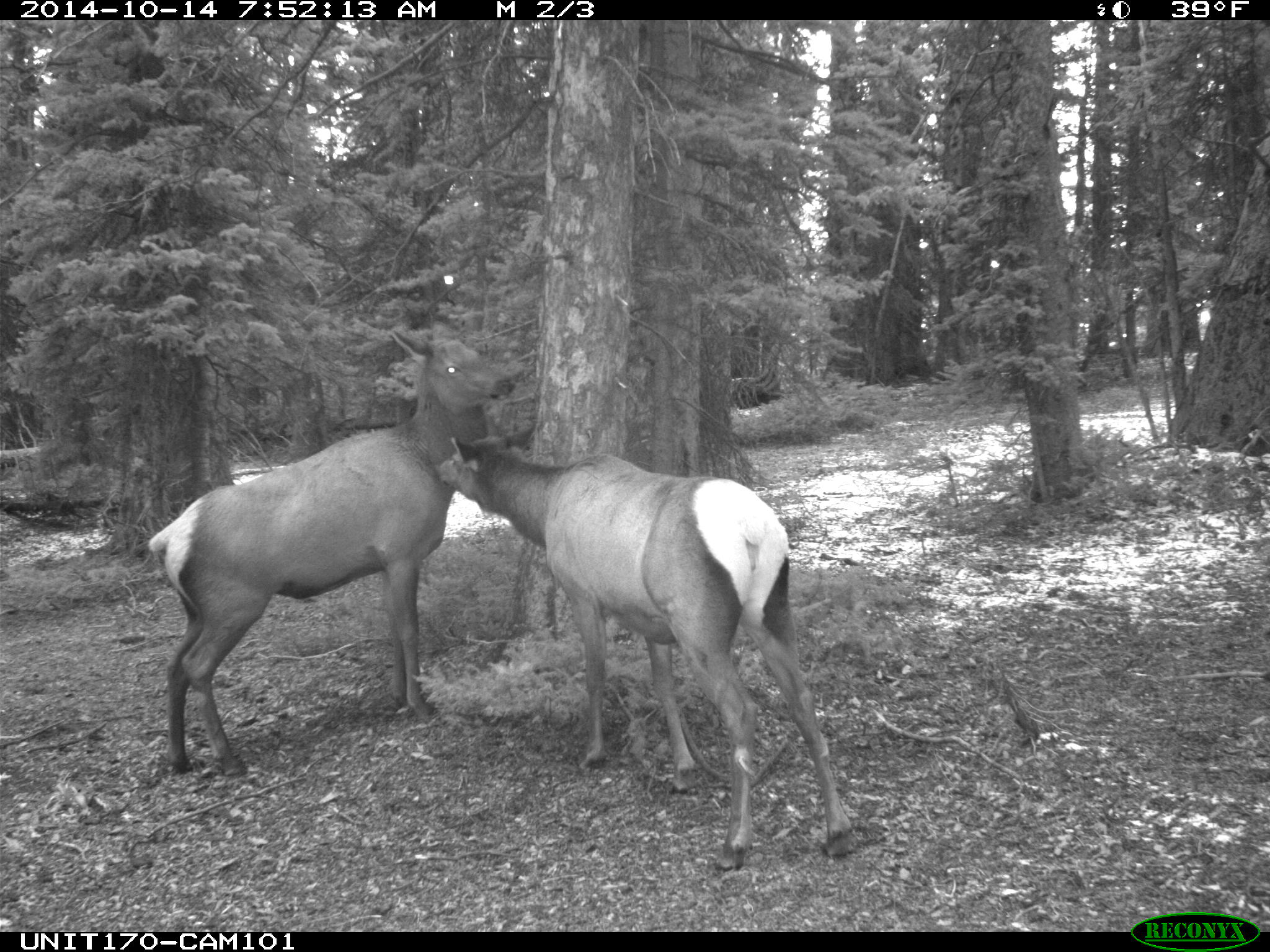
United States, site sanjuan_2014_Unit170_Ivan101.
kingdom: Animalia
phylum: Chordata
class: Mammalia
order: Artiodactyla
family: Cervidae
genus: Cervus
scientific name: Cervus elaphus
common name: red deer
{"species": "Cervus elaphus (red deer)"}